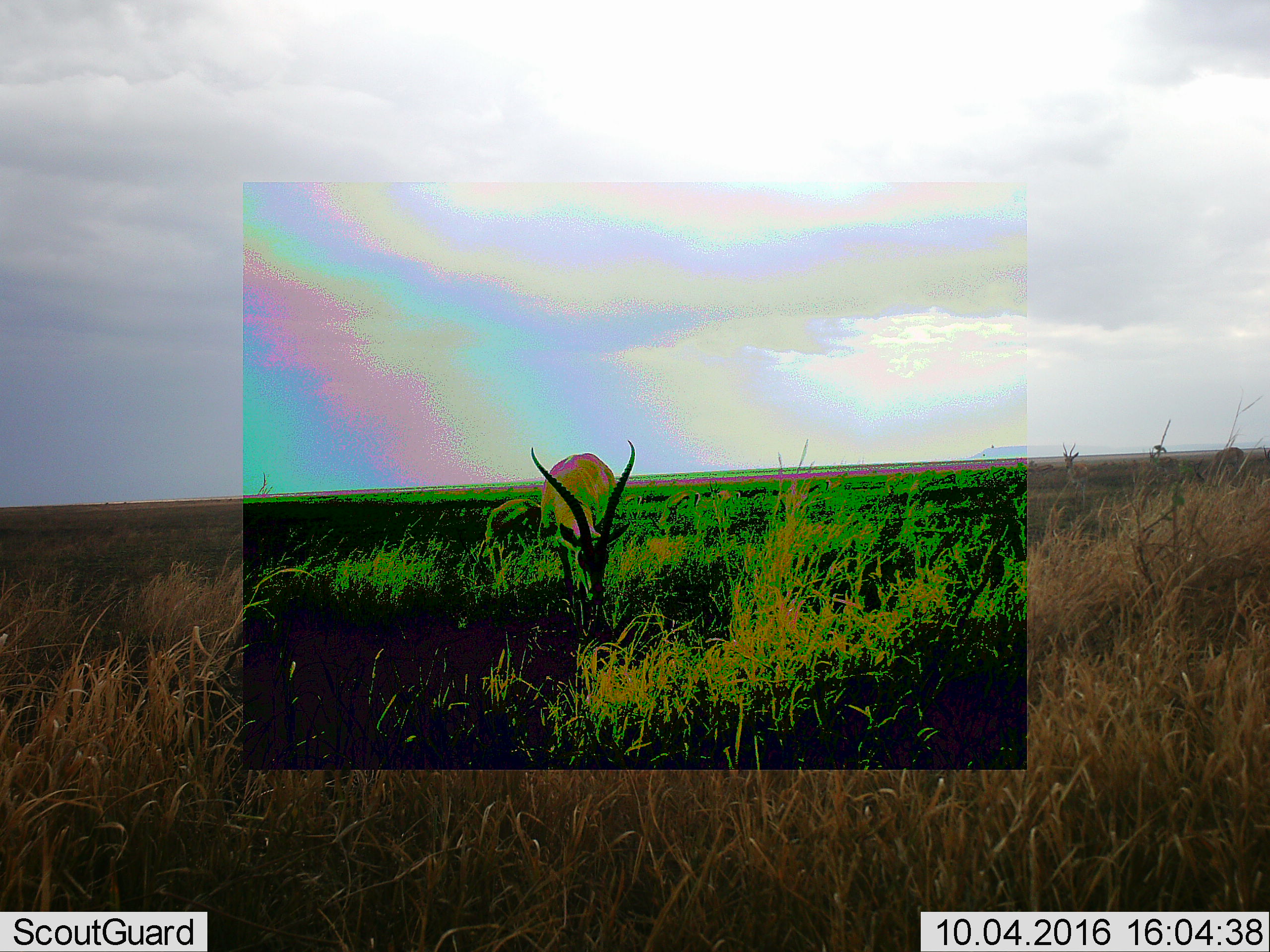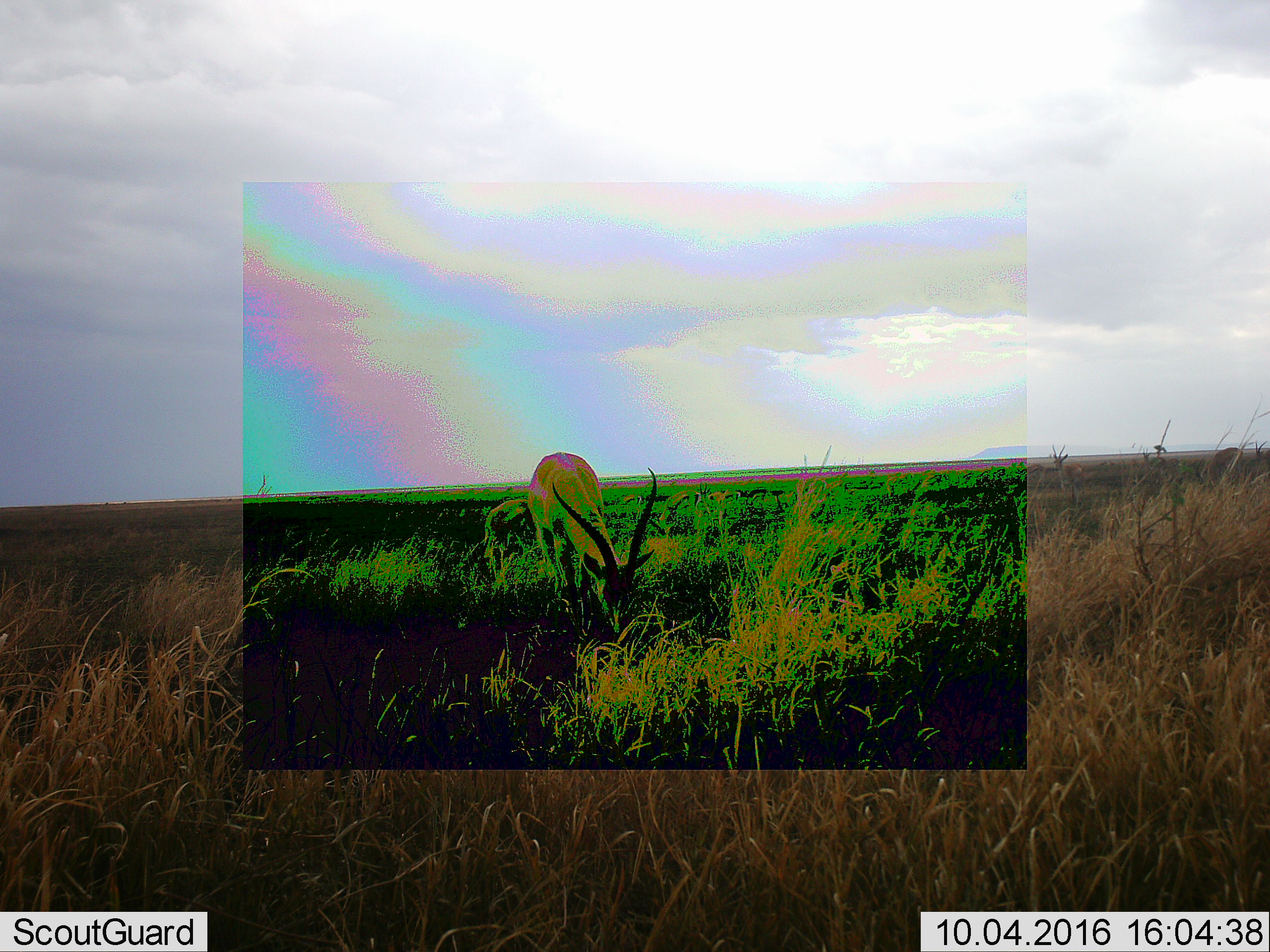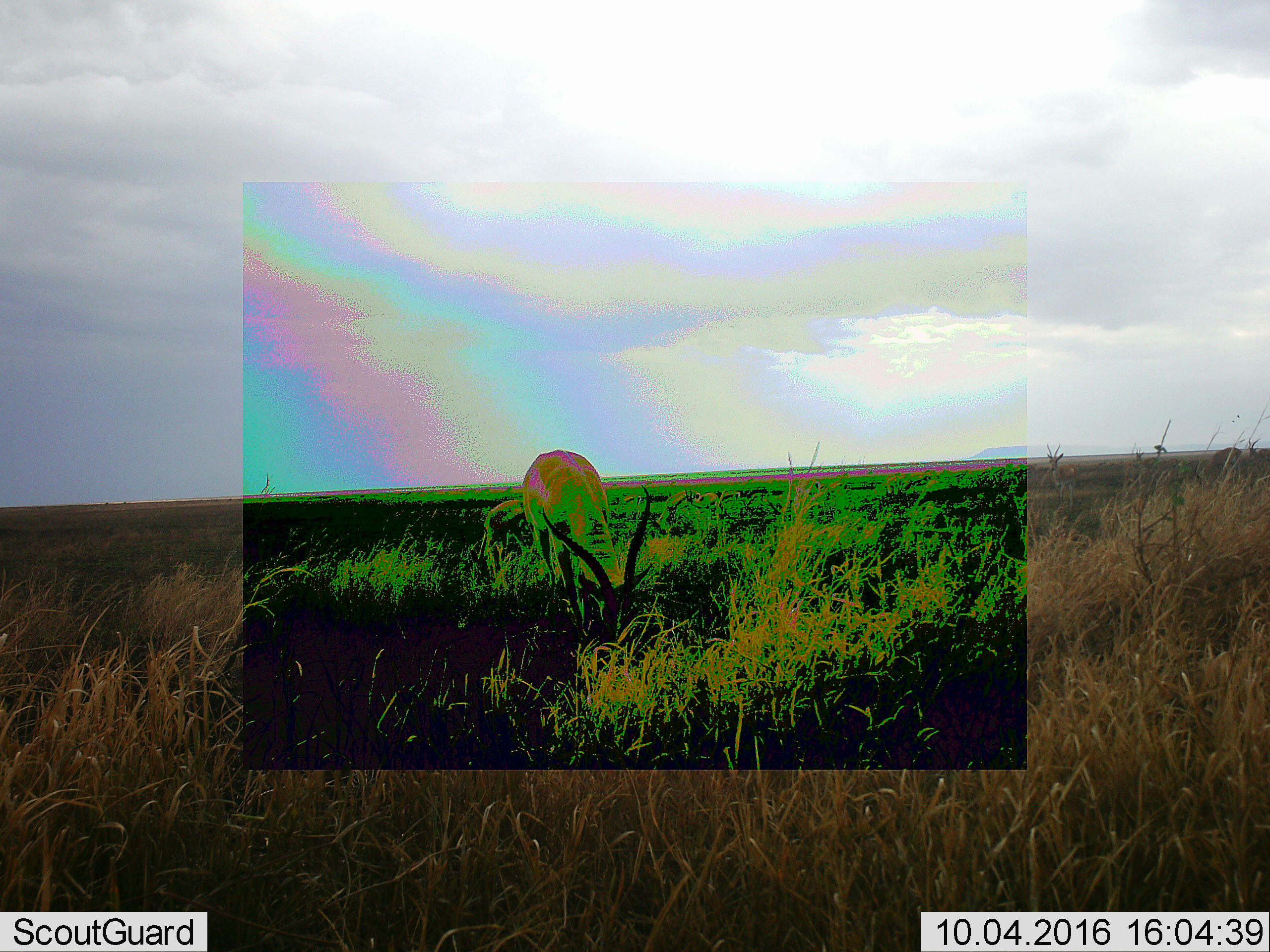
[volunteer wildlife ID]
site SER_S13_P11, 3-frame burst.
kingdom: Animalia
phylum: Chordata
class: Mammalia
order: Artiodactyla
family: Bovidae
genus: Nanger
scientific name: Nanger granti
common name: grant's gazelle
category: gazellegrants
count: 2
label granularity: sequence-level